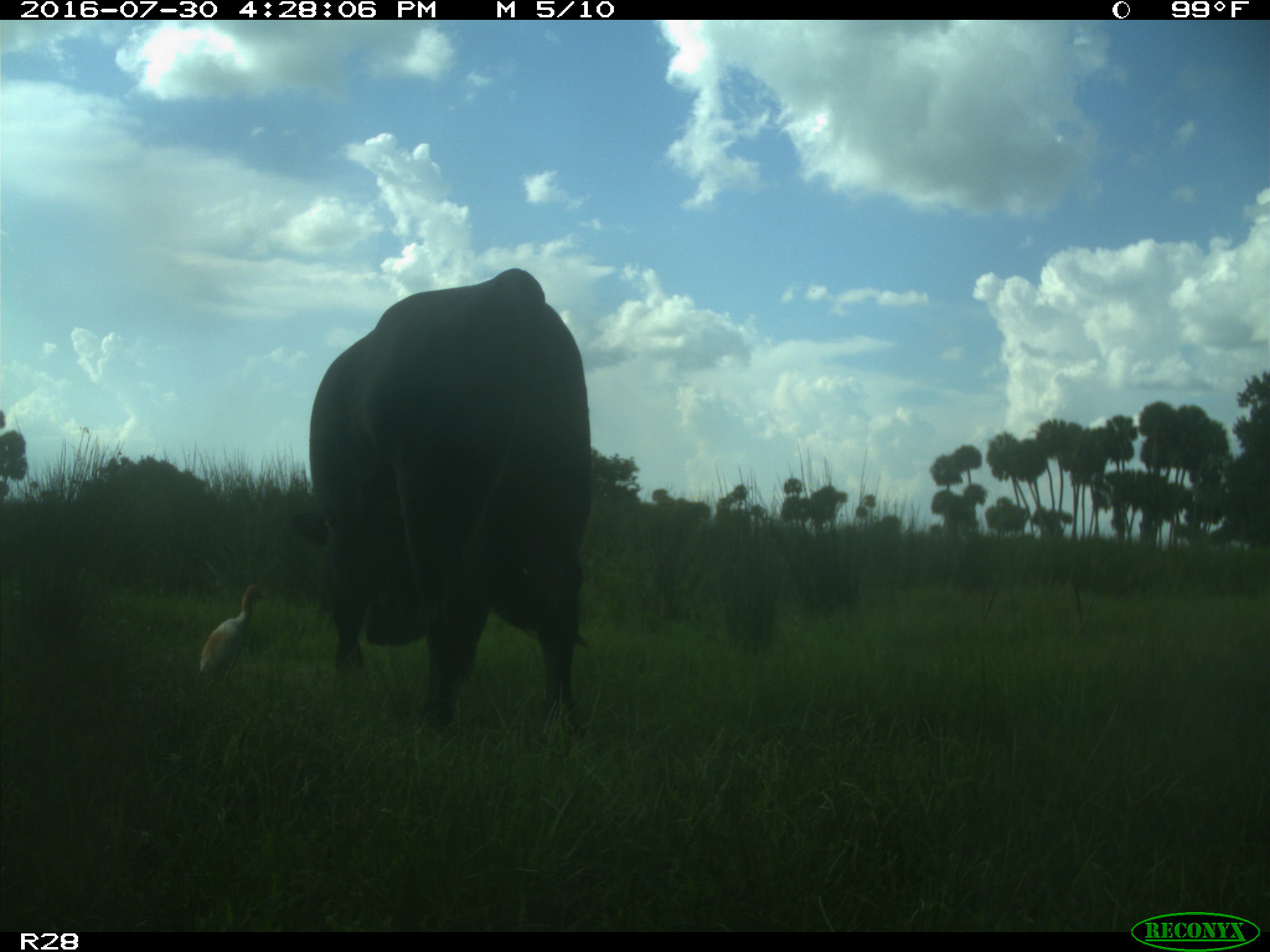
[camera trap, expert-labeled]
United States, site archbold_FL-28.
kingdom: Animalia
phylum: Chordata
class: Mammalia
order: Artiodactyla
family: Bovidae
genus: Bos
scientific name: Bos taurus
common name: domestic cow